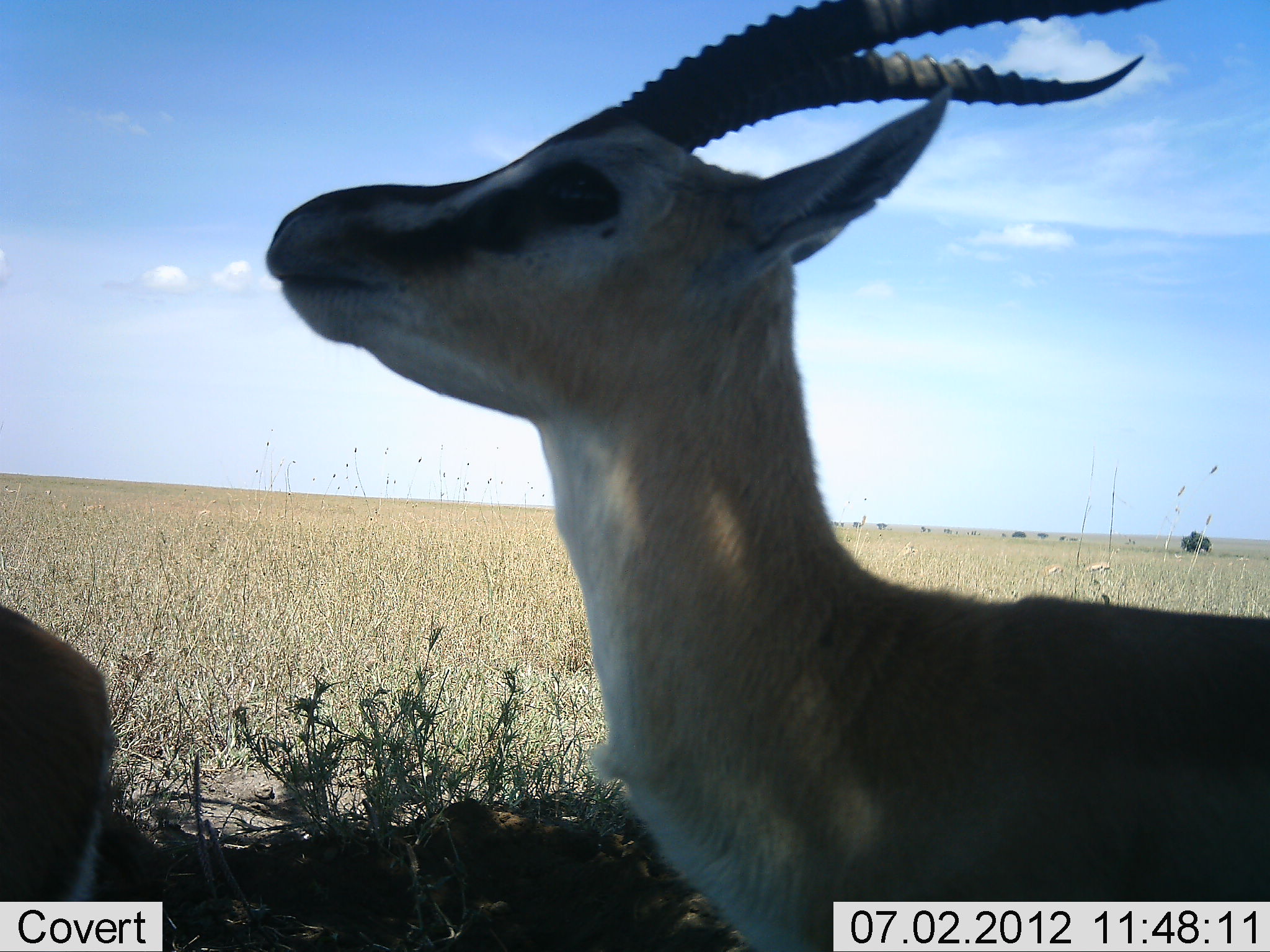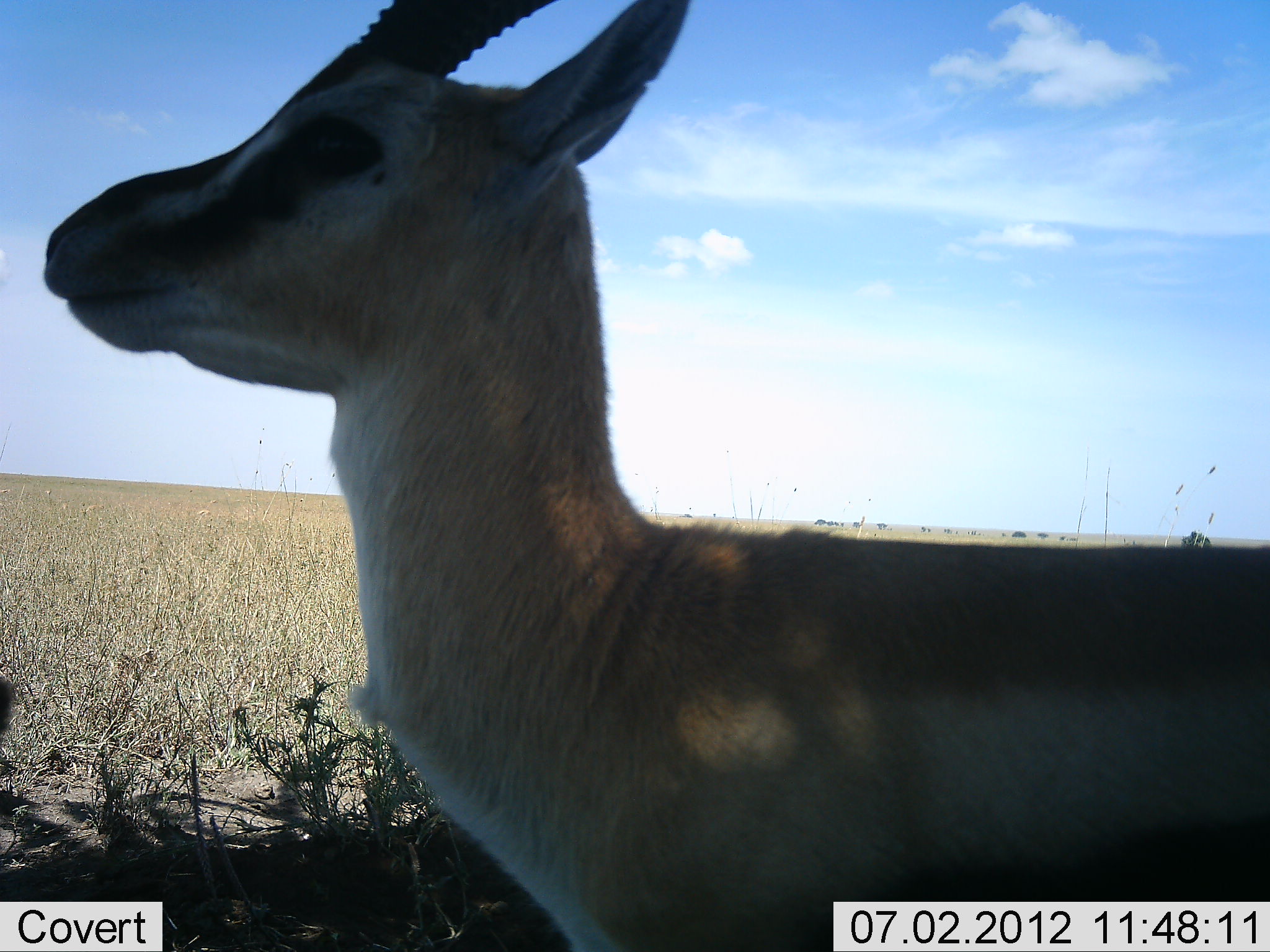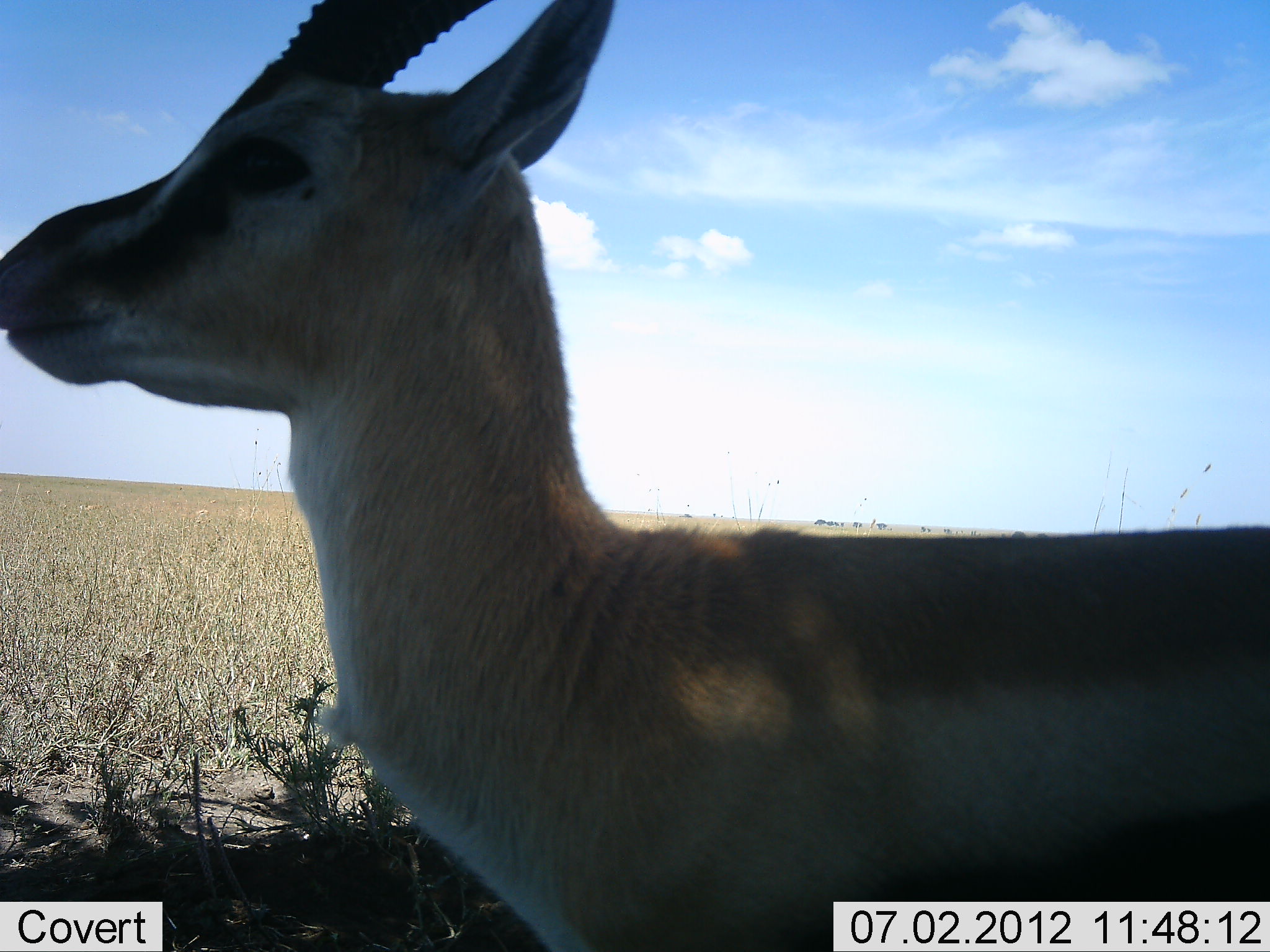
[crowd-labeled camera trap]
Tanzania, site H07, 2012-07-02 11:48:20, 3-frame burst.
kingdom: Animalia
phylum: Chordata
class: Mammalia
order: Artiodactyla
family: Bovidae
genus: Eudorcas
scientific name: Eudorcas thomsonii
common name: thomson's gazelle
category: gazellethomsons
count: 2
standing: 80%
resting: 0%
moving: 20%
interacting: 0%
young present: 0%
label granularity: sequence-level